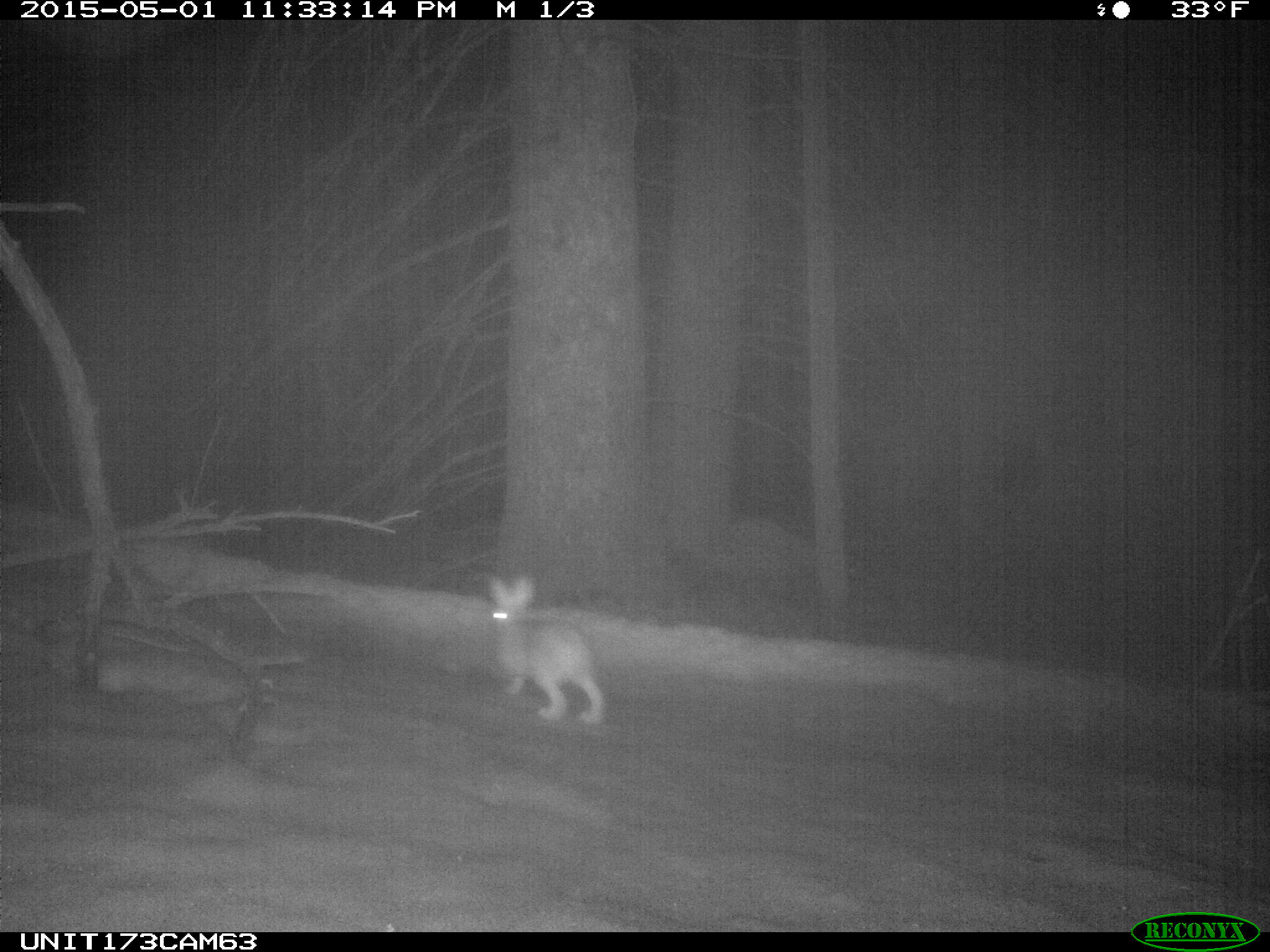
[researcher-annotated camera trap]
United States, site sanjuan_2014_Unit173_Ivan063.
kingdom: Animalia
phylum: Chordata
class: Mammalia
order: Lagomorpha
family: Leporidae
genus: Lepus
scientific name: Lepus americanus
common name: snowshoe hare